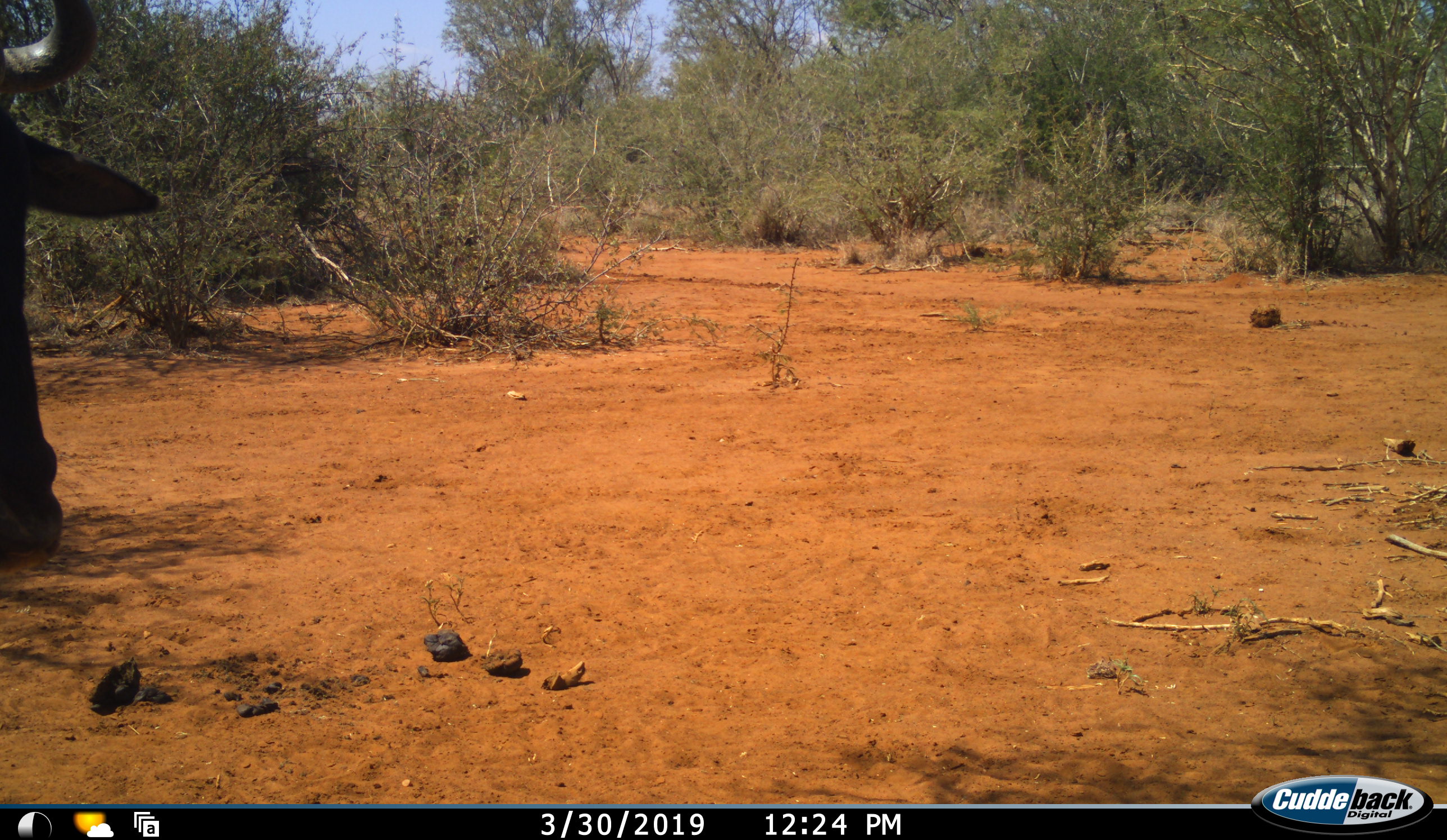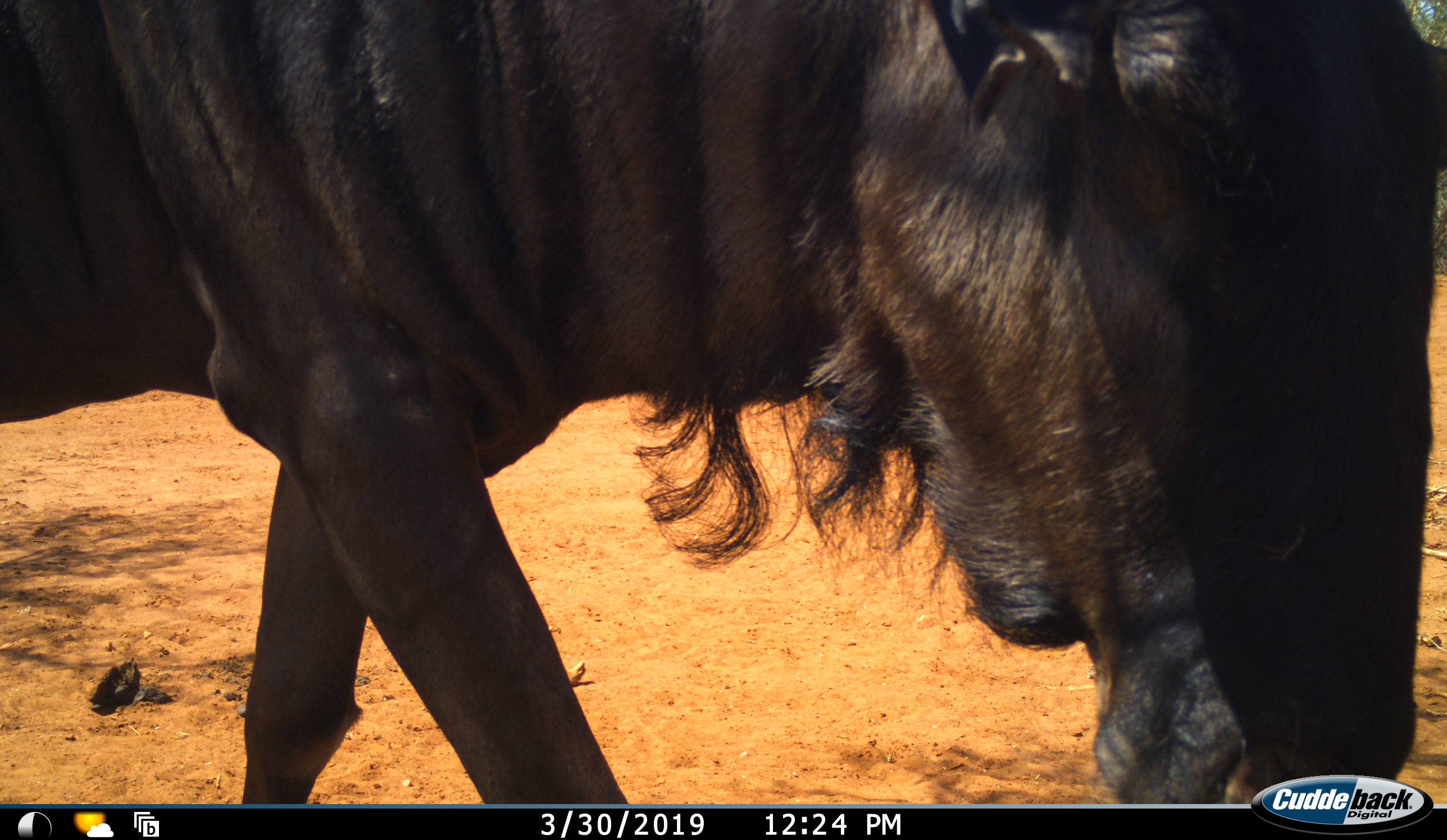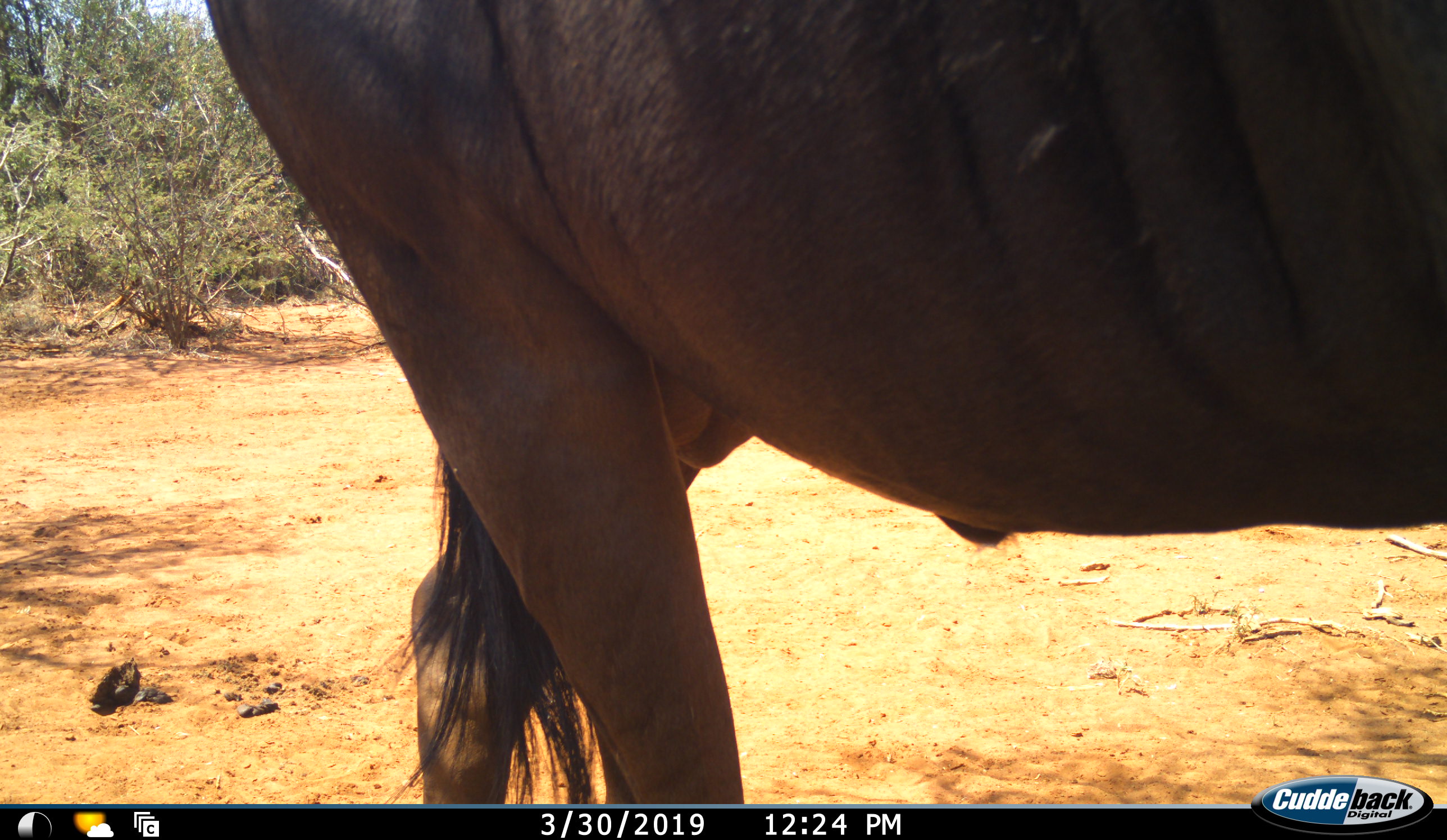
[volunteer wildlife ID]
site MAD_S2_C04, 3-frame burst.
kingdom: Animalia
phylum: Chordata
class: Mammalia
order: Artiodactyla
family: Bovidae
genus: Connochaetes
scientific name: Connochaetes taurinus taurinus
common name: blue wildebeest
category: wildebeestblue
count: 1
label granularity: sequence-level